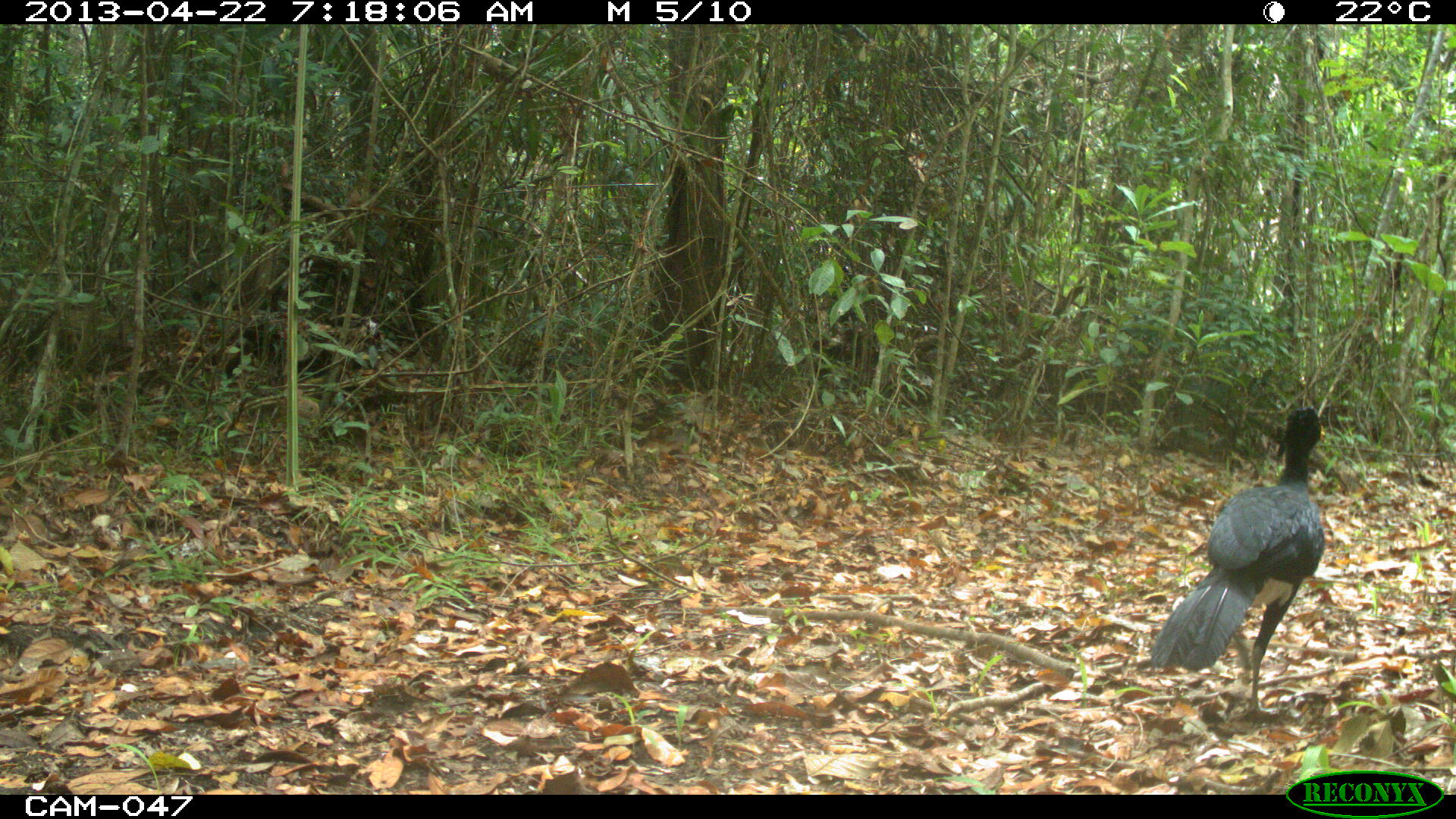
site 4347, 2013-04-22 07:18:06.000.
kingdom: Animalia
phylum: Chordata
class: Aves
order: Galliformes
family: Cracidae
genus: Crax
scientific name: Crax rubra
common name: great curassow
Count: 1.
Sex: male.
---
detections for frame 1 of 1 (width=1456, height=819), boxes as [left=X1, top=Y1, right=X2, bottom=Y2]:
crax rubra: [left=1145, top=402, right=1325, bottom=726]; [left=78, top=3, right=151, bottom=111]